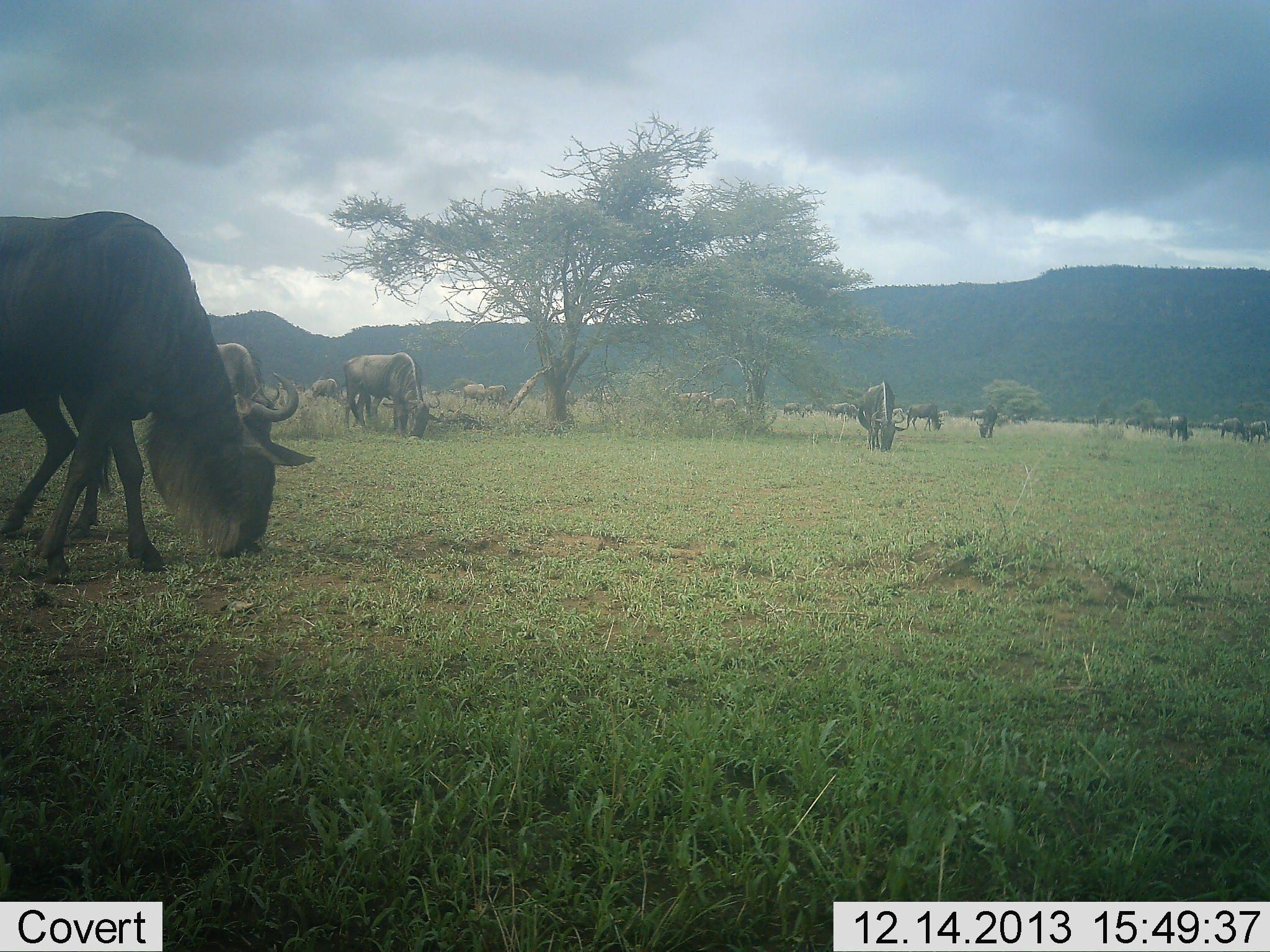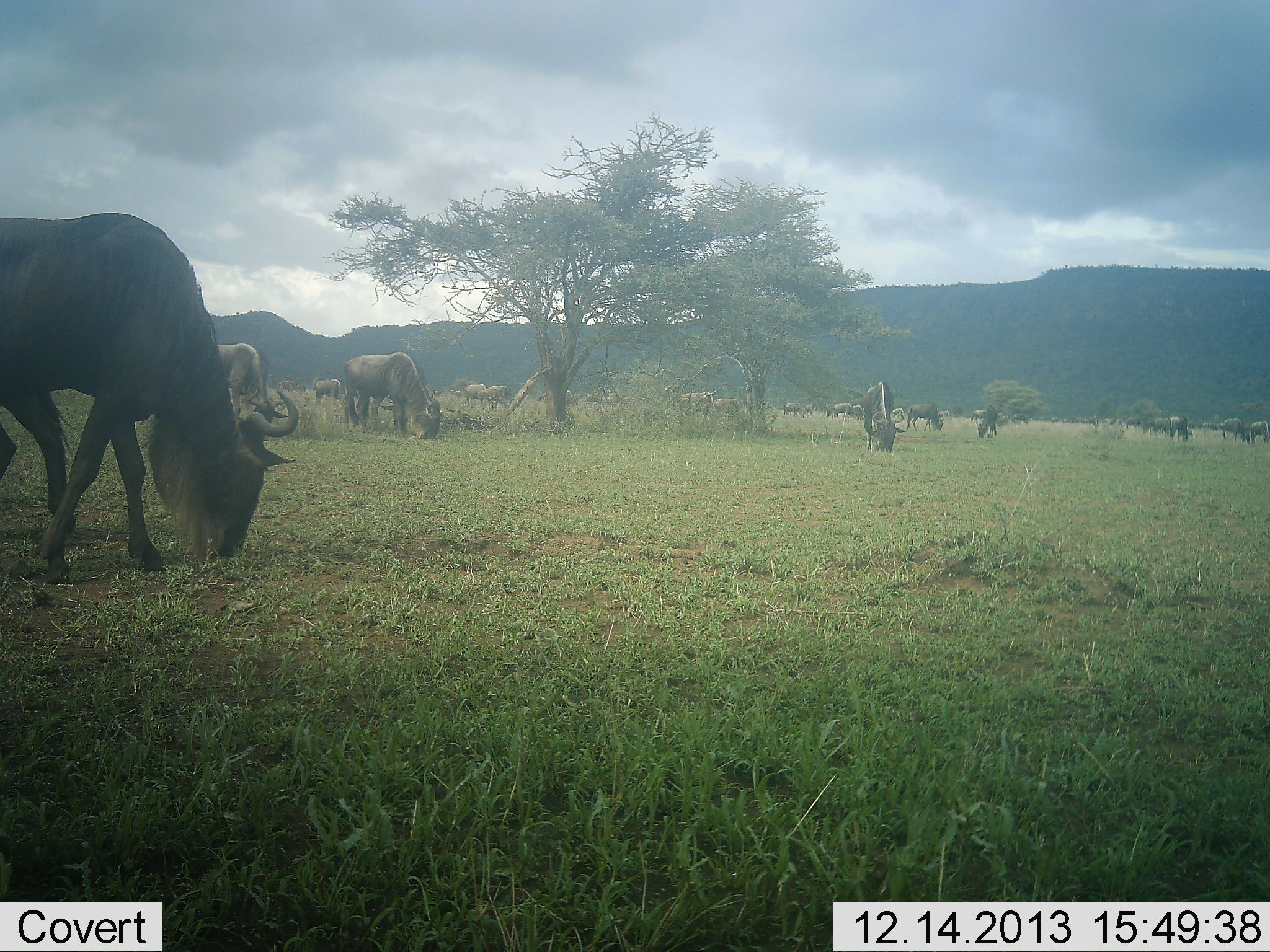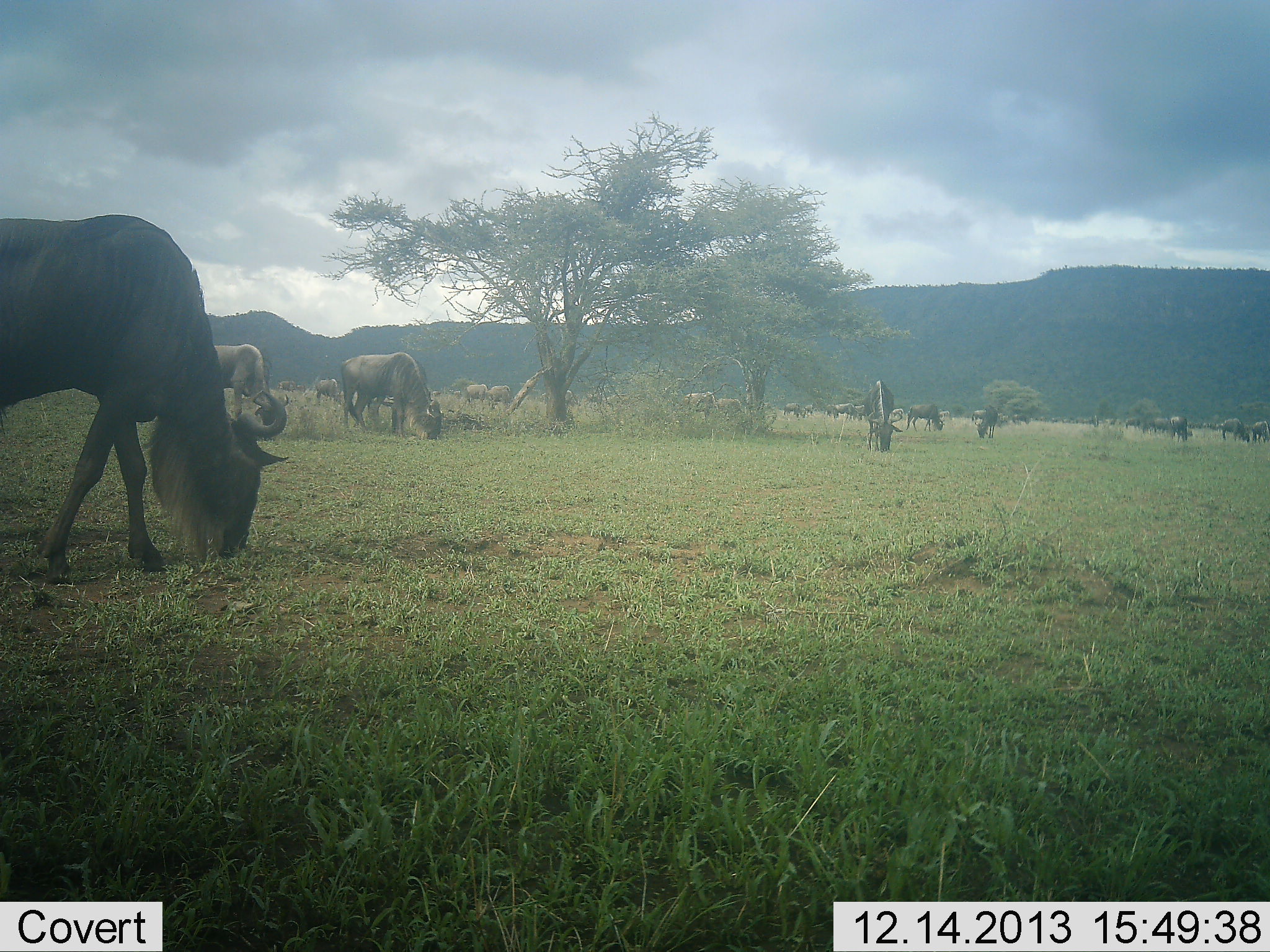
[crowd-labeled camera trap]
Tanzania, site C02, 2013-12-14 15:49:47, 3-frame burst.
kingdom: Animalia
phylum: Chordata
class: Mammalia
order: Artiodactyla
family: Bovidae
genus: Connochaetes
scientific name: Connochaetes taurinus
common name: blue wildebeest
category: wildebeest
Wildebeest (blue wildebeest) (Connochaetes taurinus), count 11-50. Behavior (volunteer vote fractions): standing 30%, resting 0%, moving 10%, interacting 0%. Young present (vote fraction): 0%. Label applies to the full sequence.